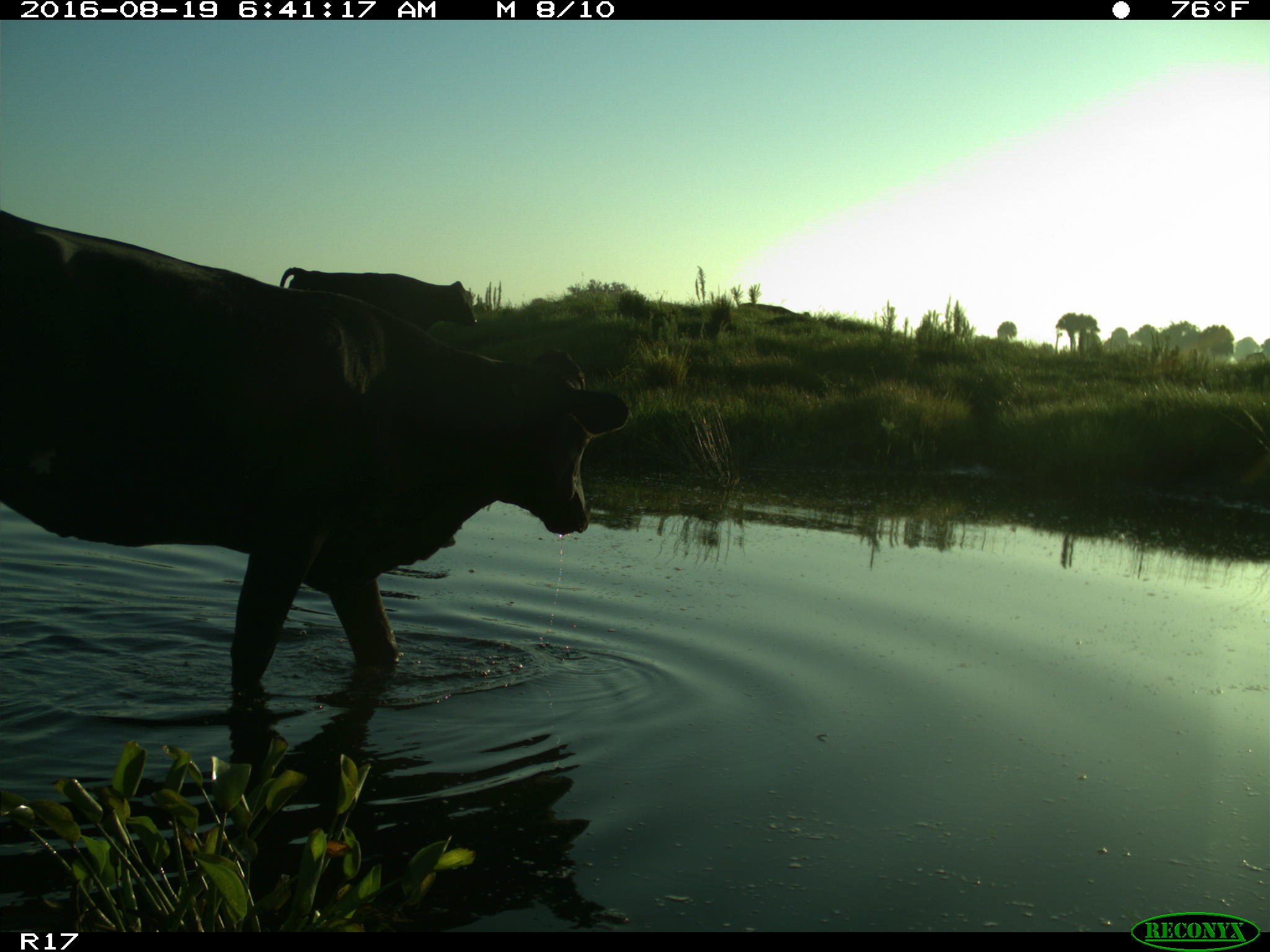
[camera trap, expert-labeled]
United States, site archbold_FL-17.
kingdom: Animalia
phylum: Chordata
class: Mammalia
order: Artiodactyla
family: Bovidae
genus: Bos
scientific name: Bos taurus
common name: domestic cow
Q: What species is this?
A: Bos taurus (domestic cow).